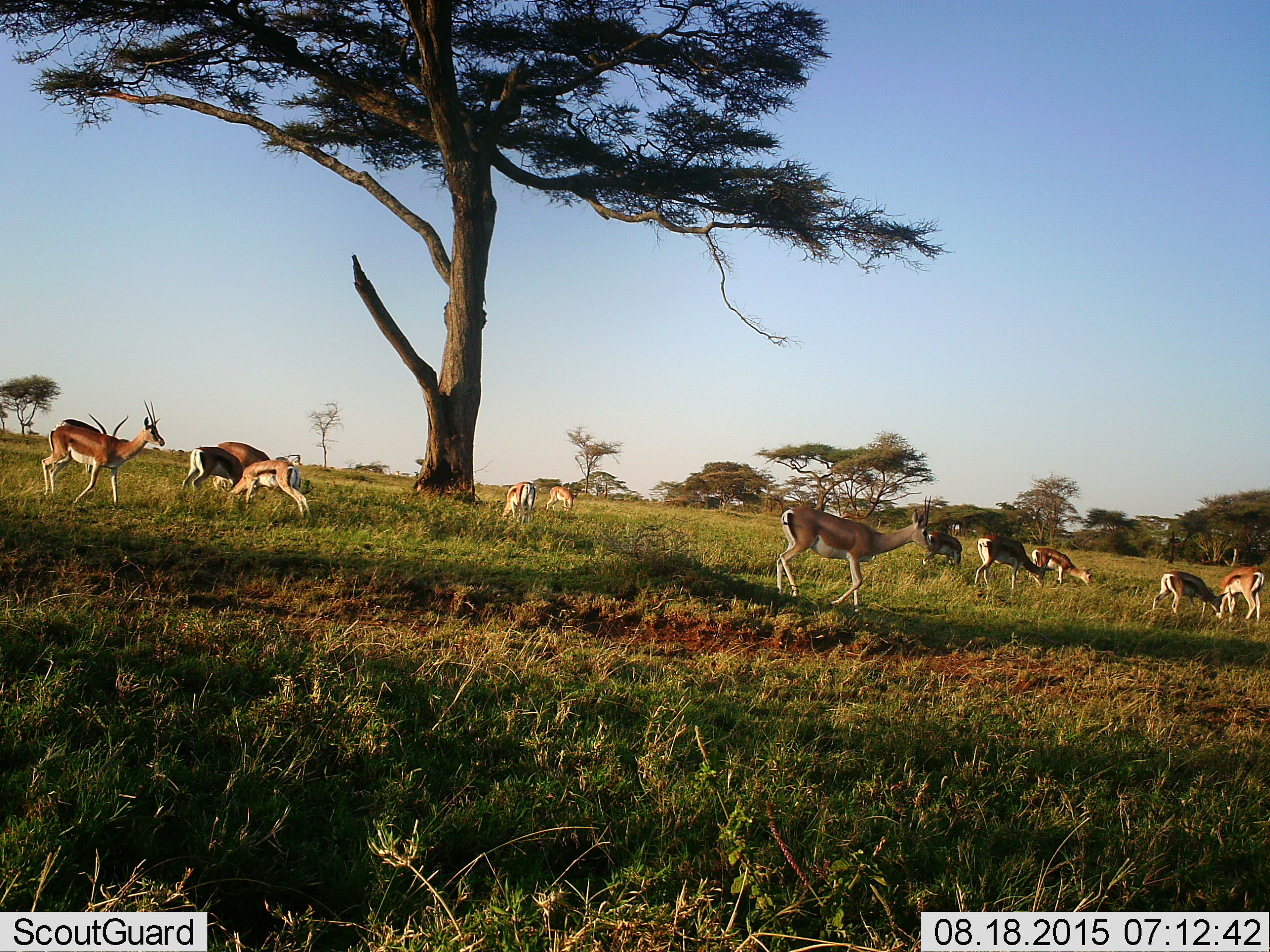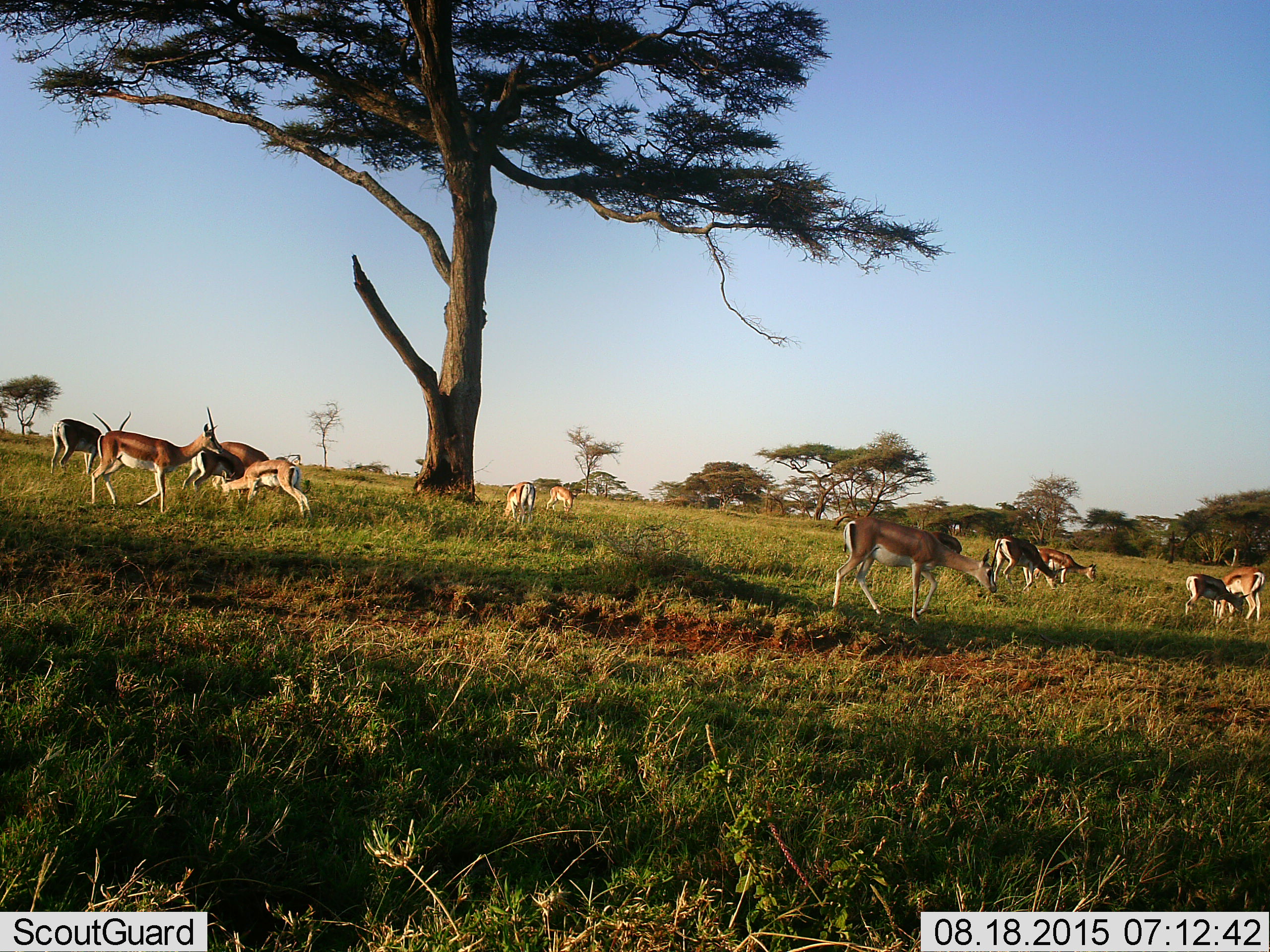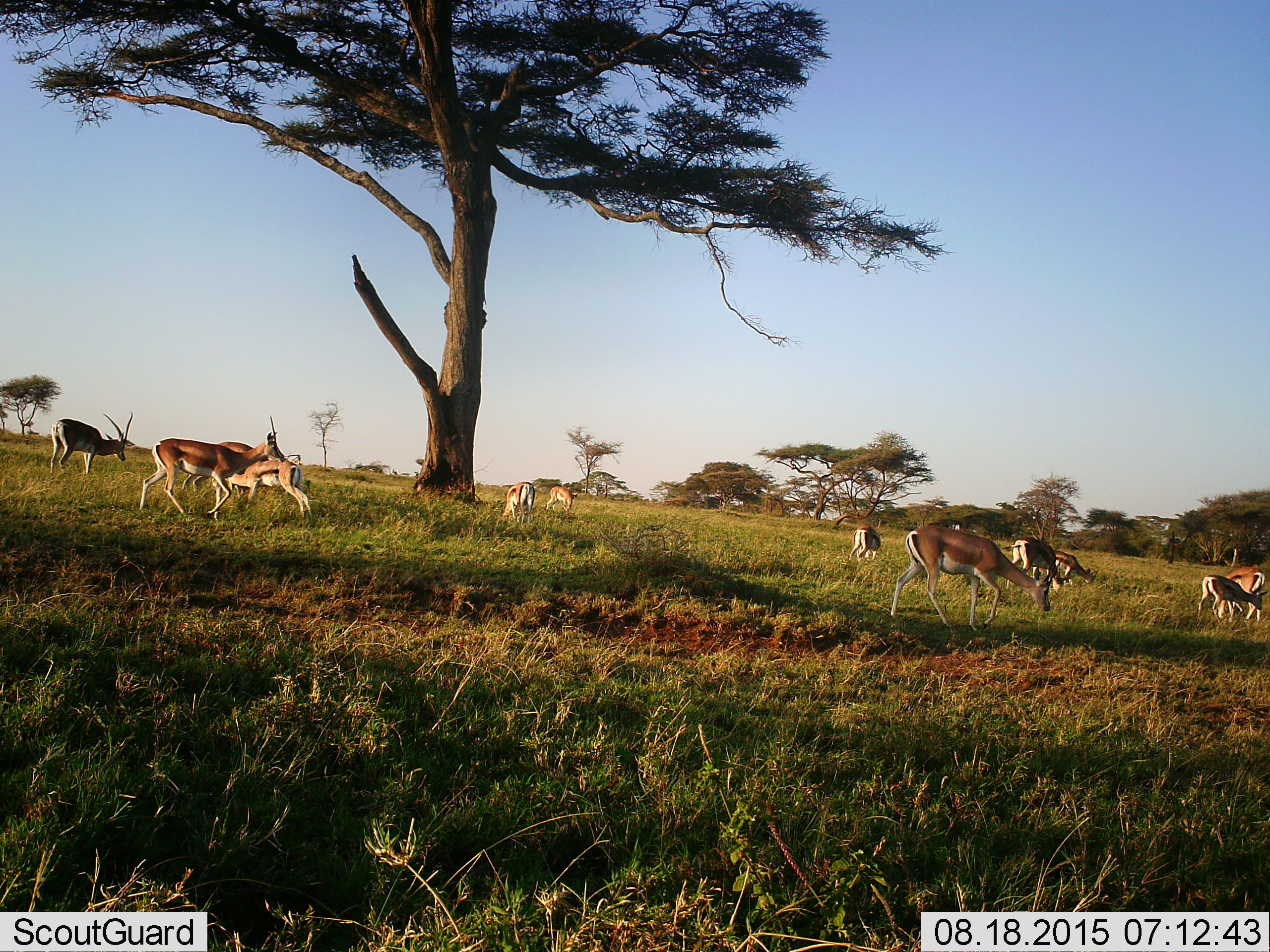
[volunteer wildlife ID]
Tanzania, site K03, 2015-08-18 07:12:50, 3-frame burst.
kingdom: Animalia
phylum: Chordata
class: Mammalia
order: Artiodactyla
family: Bovidae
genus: Nanger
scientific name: Nanger granti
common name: grant's gazelle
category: gazellegrants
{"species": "gazellegrants (grant's gazelle) (Nanger granti)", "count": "11-50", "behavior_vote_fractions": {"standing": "83%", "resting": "0%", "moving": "83%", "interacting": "0%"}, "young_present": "33%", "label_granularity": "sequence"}